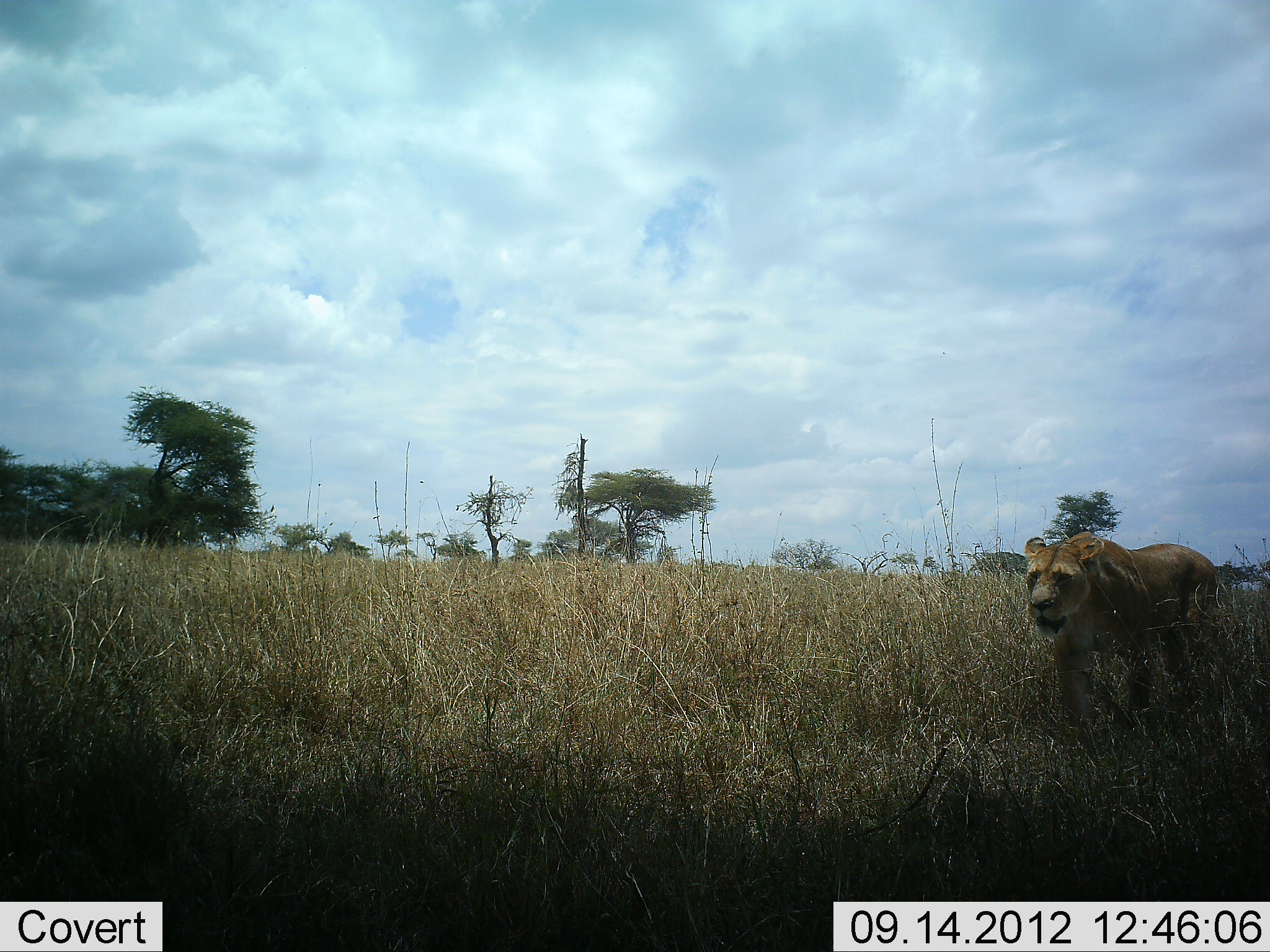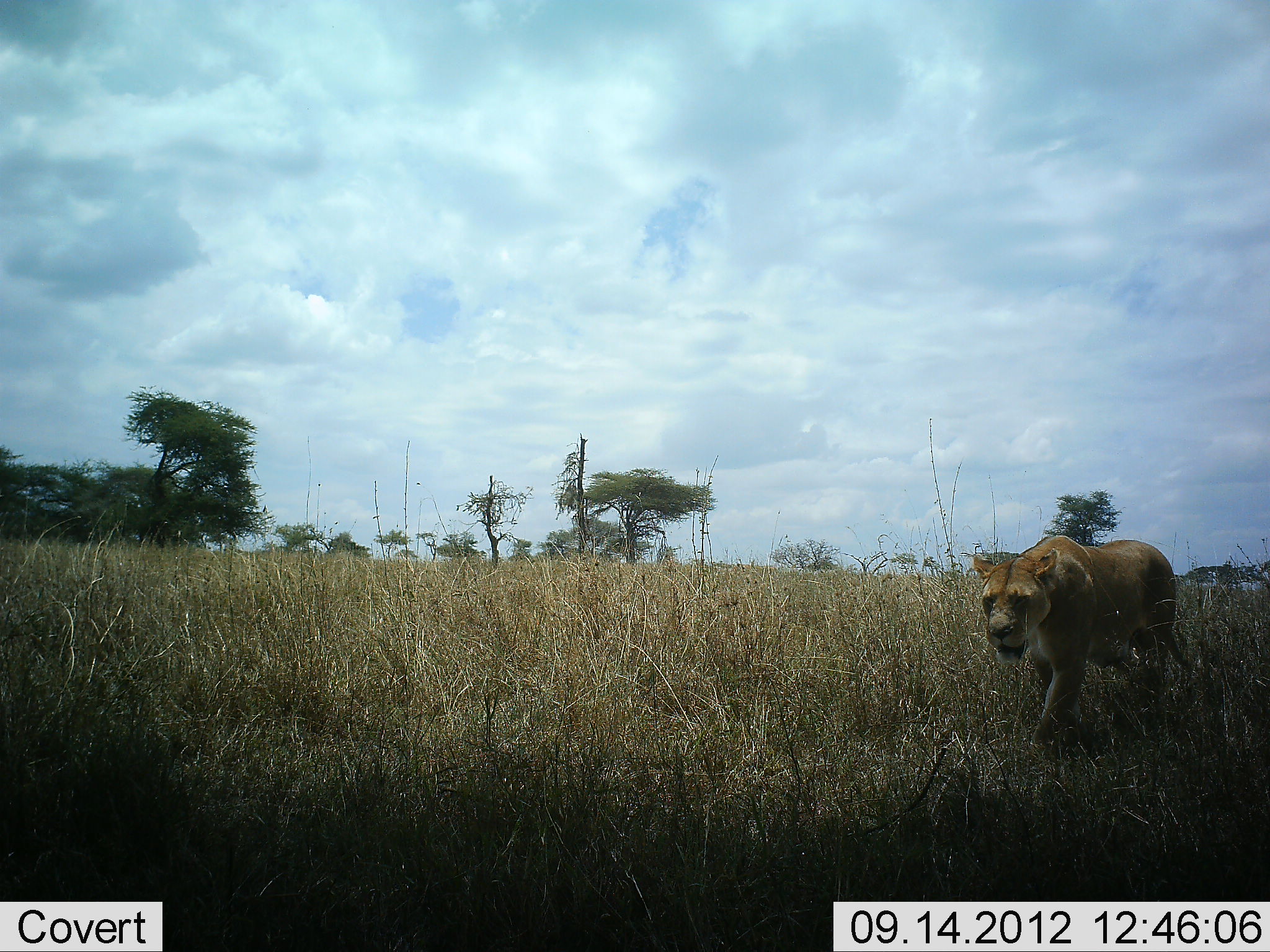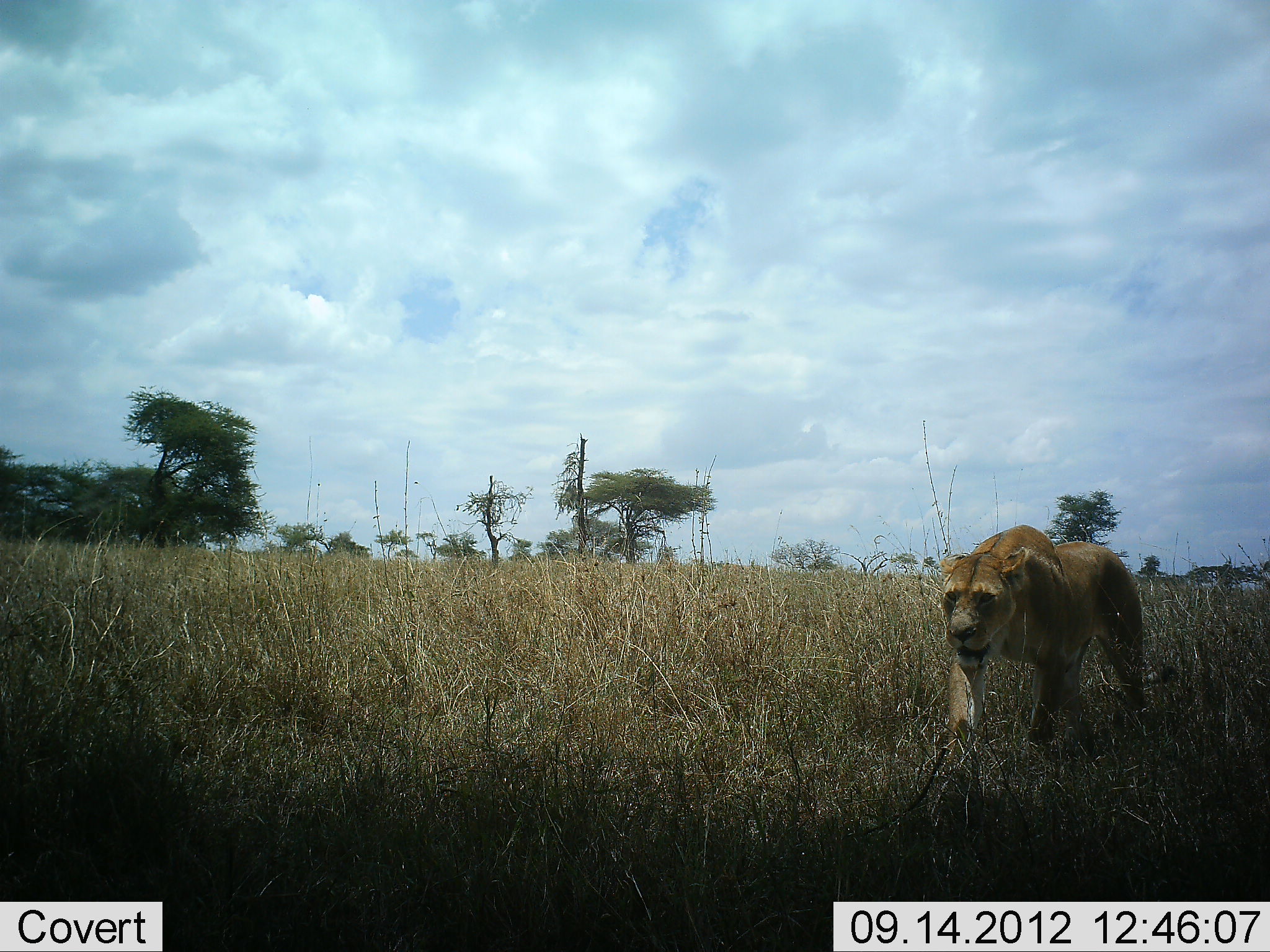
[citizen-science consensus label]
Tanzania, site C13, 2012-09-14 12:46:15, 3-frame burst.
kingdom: Animalia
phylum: Chordata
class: Mammalia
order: Carnivora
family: Felidae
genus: Panthera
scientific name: Panthera leo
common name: lion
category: lionfemale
Lionfemale (lion) (Panthera leo), count 1. Behavior (volunteer vote fractions): standing 0%, resting 0%, moving 100%, interacting 0%. Young present (vote fraction): 0%. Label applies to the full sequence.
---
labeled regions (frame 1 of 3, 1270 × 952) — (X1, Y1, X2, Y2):
animal: (1021, 532, 1222, 753)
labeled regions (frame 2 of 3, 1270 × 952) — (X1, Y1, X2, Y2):
animal: (974, 533, 1206, 756)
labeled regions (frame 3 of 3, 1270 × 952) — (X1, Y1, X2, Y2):
animal: (936, 524, 1153, 778)